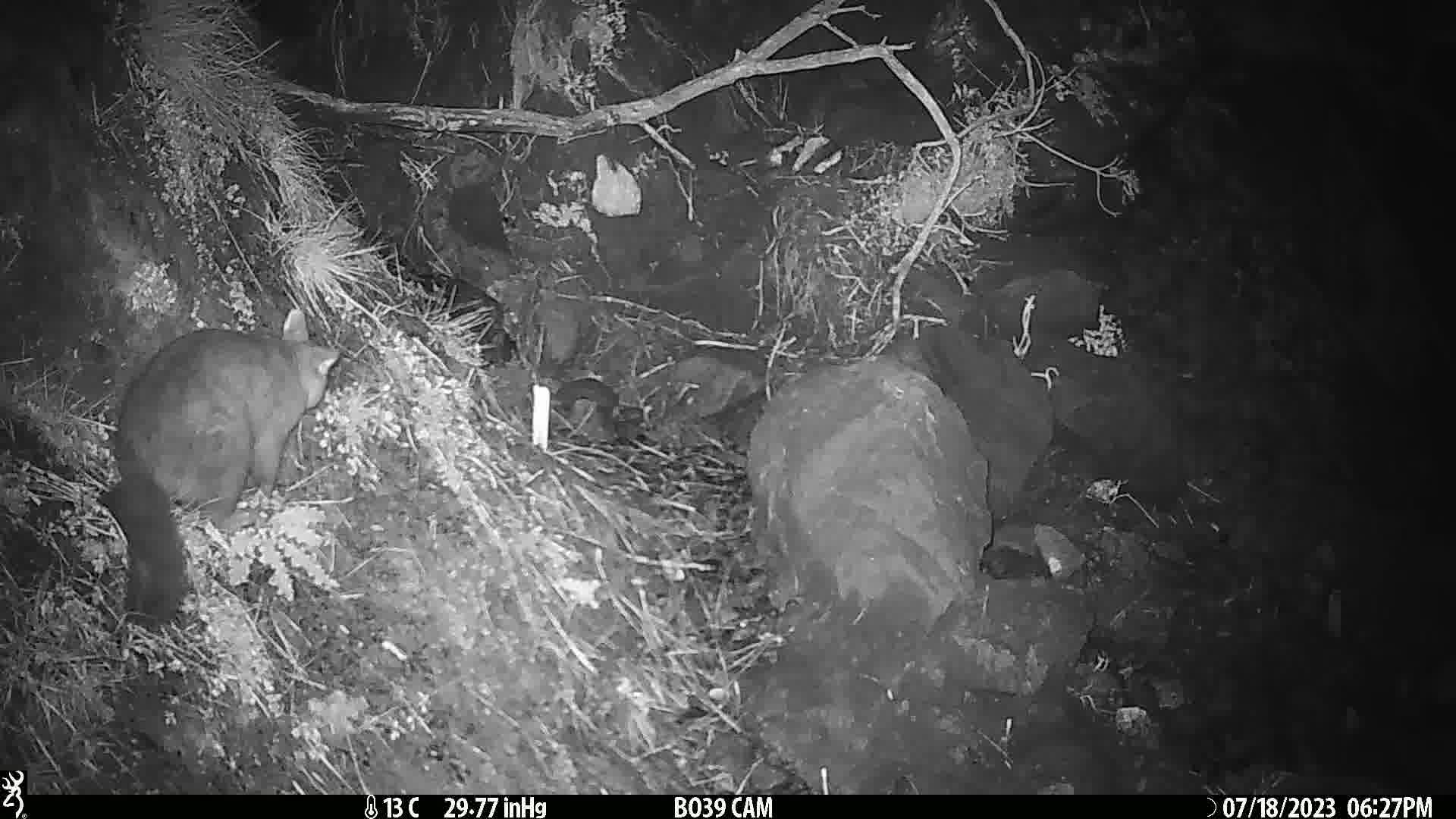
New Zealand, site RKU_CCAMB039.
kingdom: Animalia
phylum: Chordata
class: Mammalia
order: Diprotodontia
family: Phalangeridae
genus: Trichosurus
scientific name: Trichosurus vulpecula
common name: common brushtail possum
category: possum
Possum (common brushtail possum) (Trichosurus vulpecula).